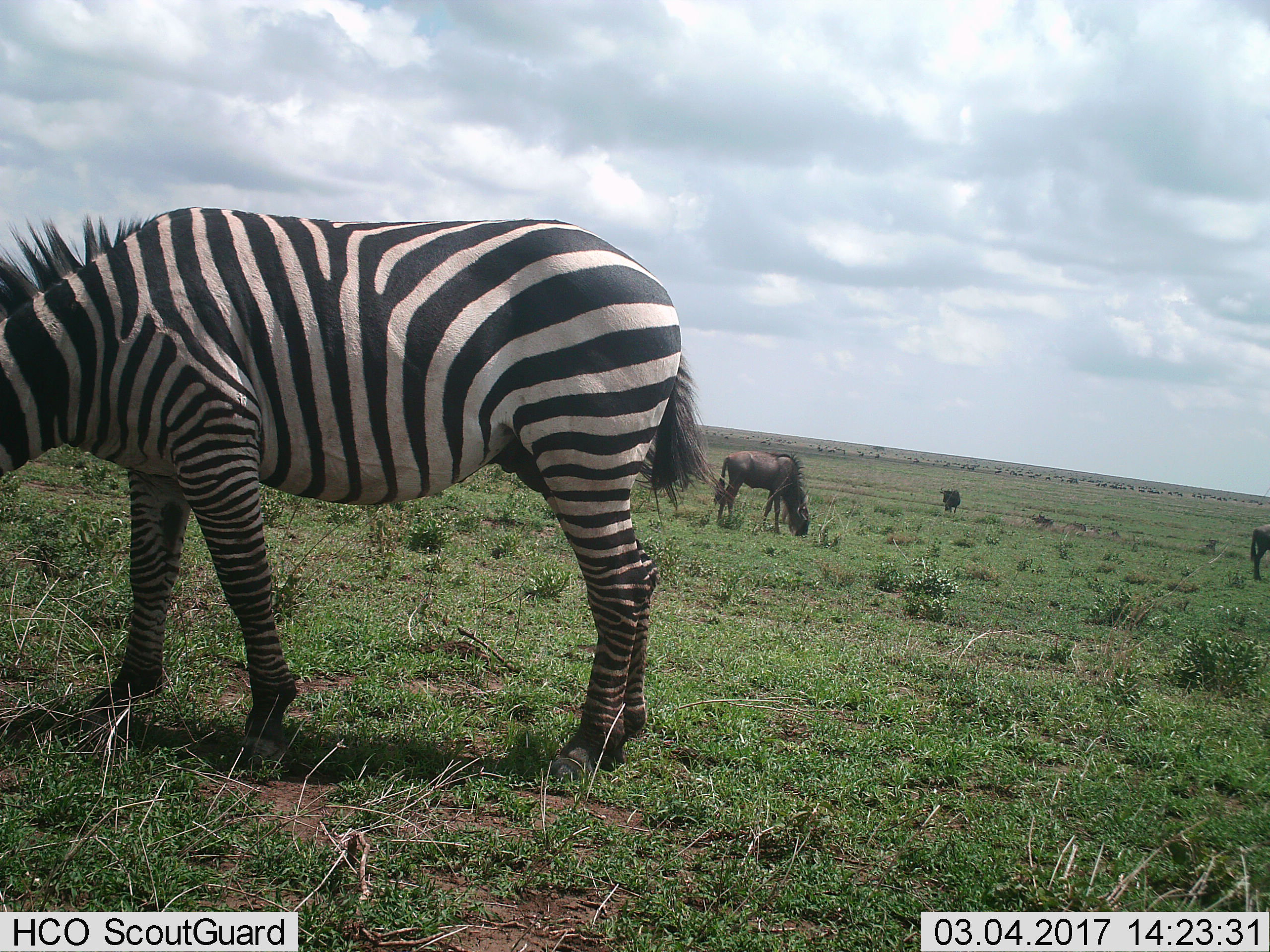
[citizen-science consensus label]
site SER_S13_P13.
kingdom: Animalia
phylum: Chordata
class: Mammalia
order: Artiodactyla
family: Bovidae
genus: Connochaetes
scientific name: Connochaetes taurinus taurinus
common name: blue wildebeest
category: wildebeestblue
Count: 11-50.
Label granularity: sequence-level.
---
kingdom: Animalia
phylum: Chordata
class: Mammalia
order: Perissodactyla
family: Equidae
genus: Equus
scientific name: Equus quagga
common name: plains zebra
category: zebraplains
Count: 1.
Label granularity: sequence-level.